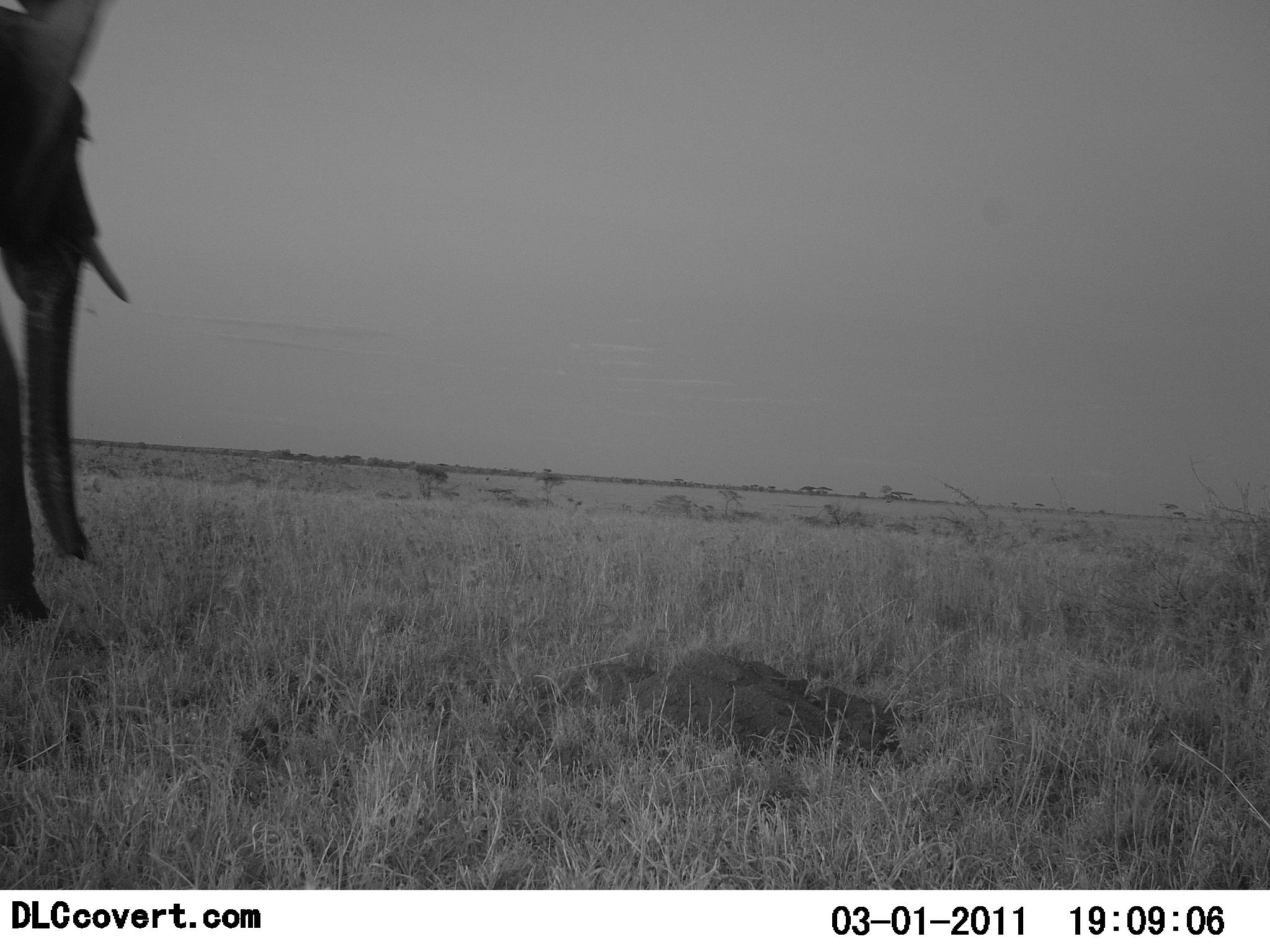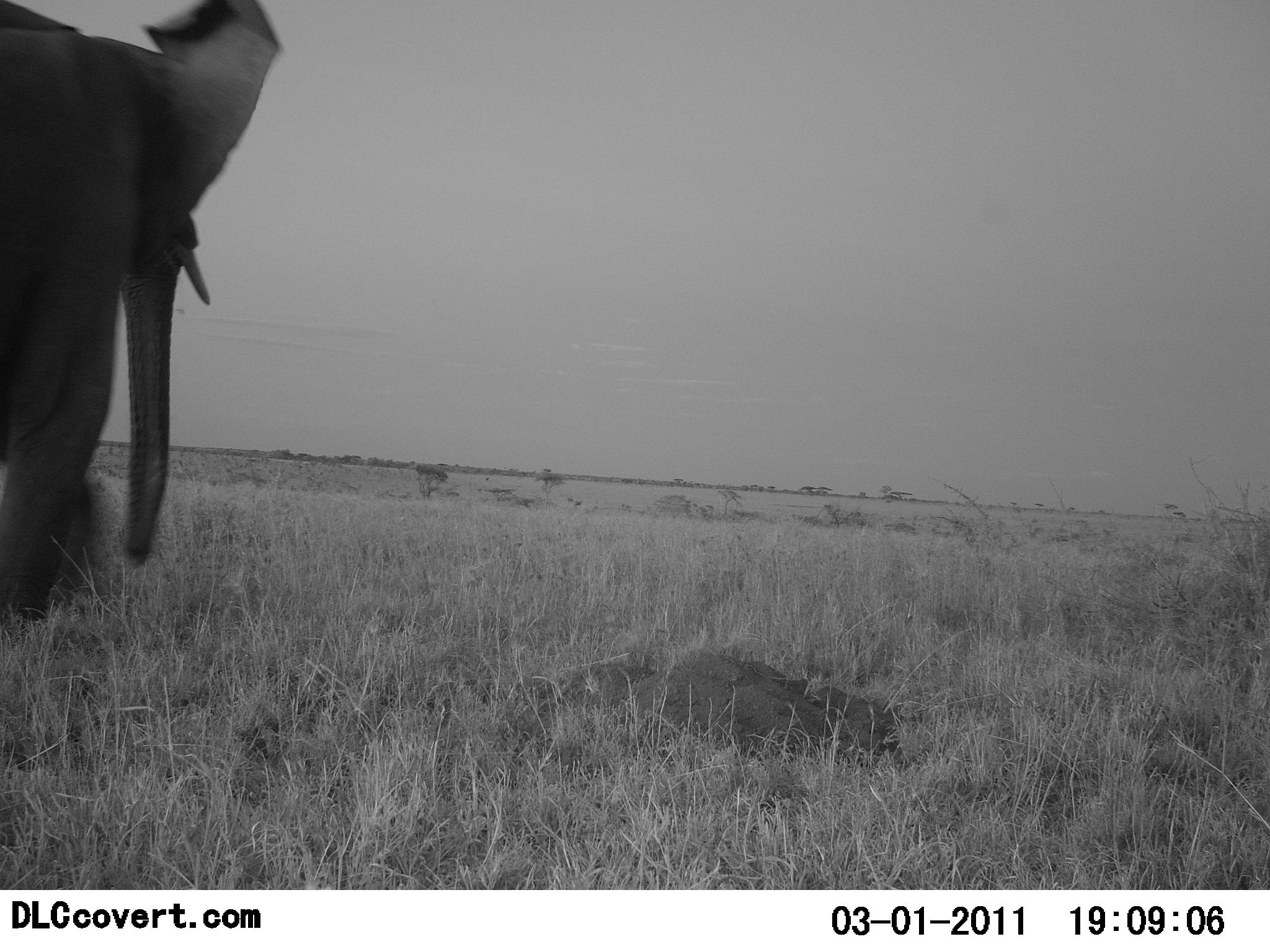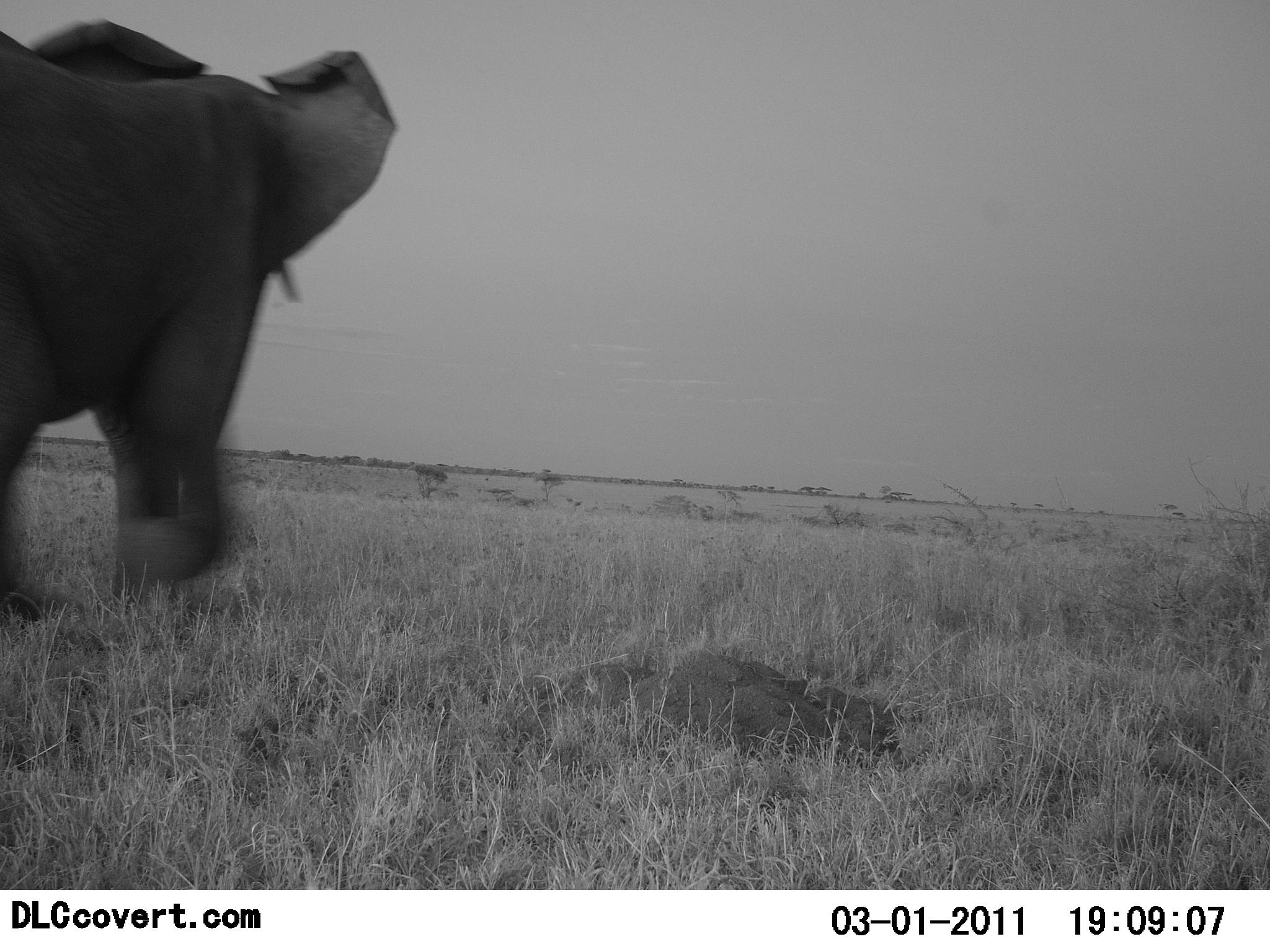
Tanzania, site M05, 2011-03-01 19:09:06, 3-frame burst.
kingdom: Animalia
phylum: Chordata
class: Mammalia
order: Proboscidea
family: Elephantidae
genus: Loxodonta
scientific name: Loxodonta africana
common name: african bush elephant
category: elephant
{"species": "elephant (african bush elephant) (Loxodonta africana)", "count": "1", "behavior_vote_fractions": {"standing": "8%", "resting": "0%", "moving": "92%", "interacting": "0%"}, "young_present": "0%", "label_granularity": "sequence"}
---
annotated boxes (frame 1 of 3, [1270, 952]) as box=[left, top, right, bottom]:
animal: box=[0, 0, 129, 630]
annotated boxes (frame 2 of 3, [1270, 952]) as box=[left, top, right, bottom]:
animal: box=[0, 1, 281, 644]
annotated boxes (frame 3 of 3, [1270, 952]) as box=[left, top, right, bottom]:
animal: box=[0, 18, 400, 622]